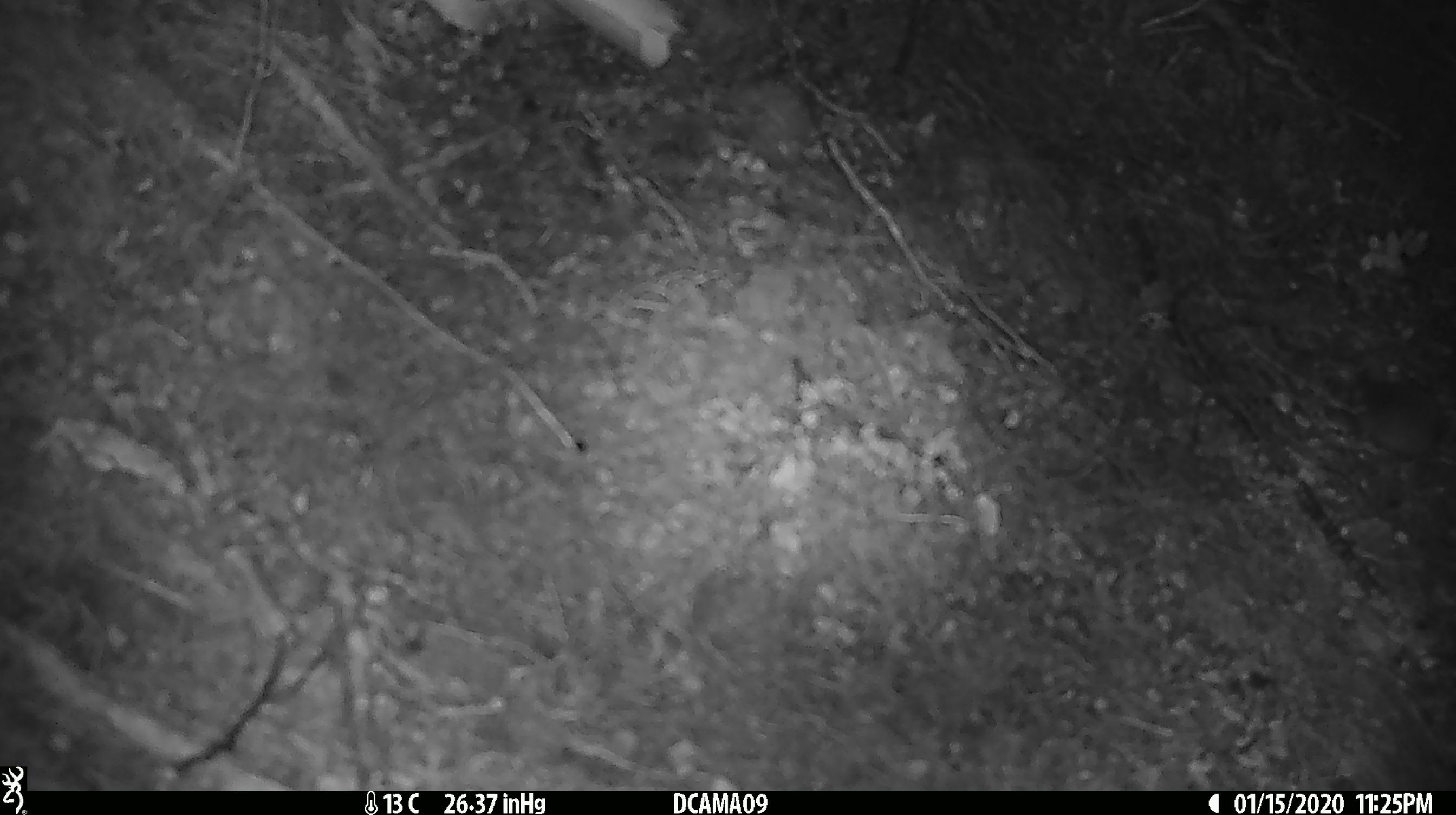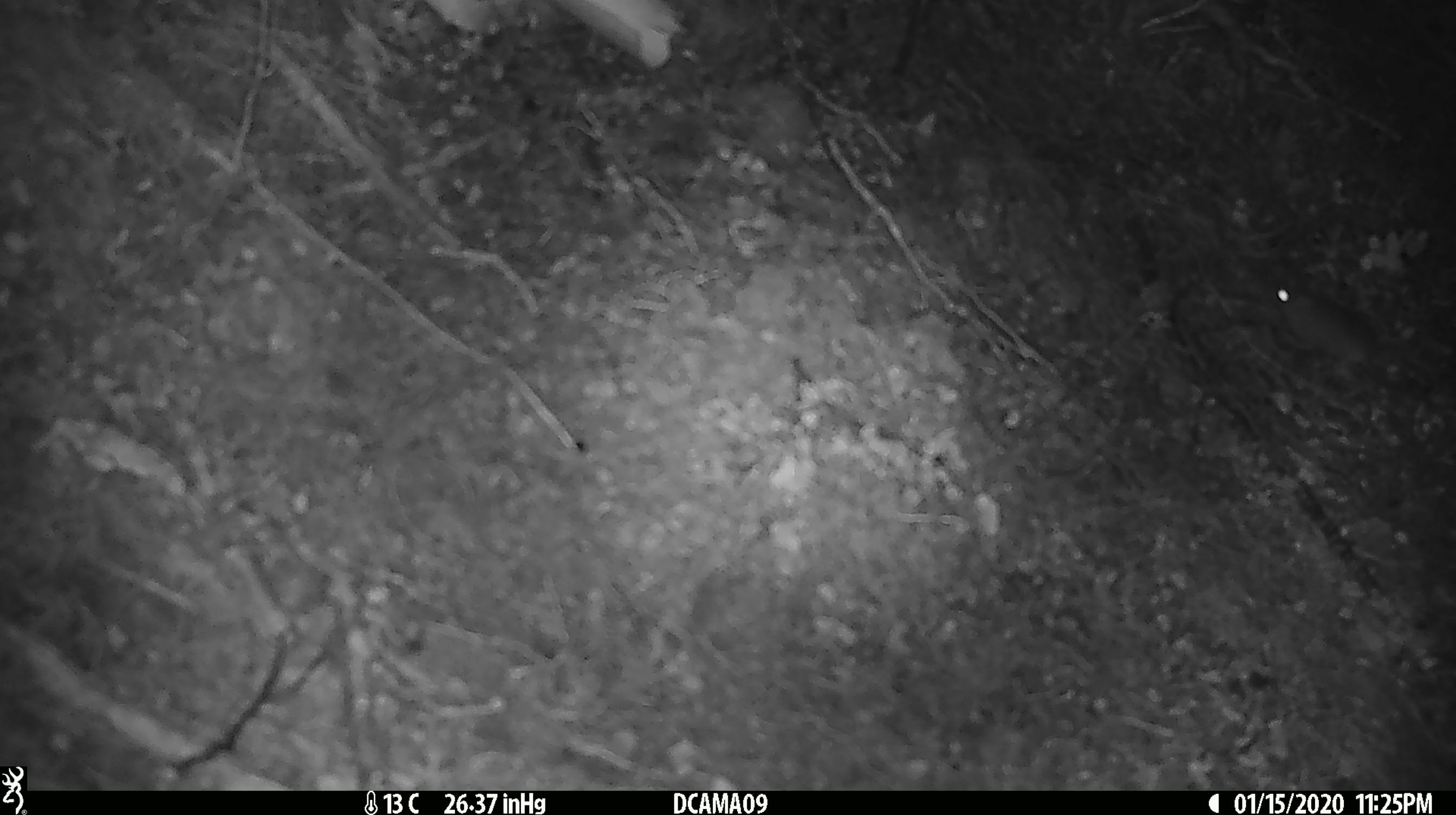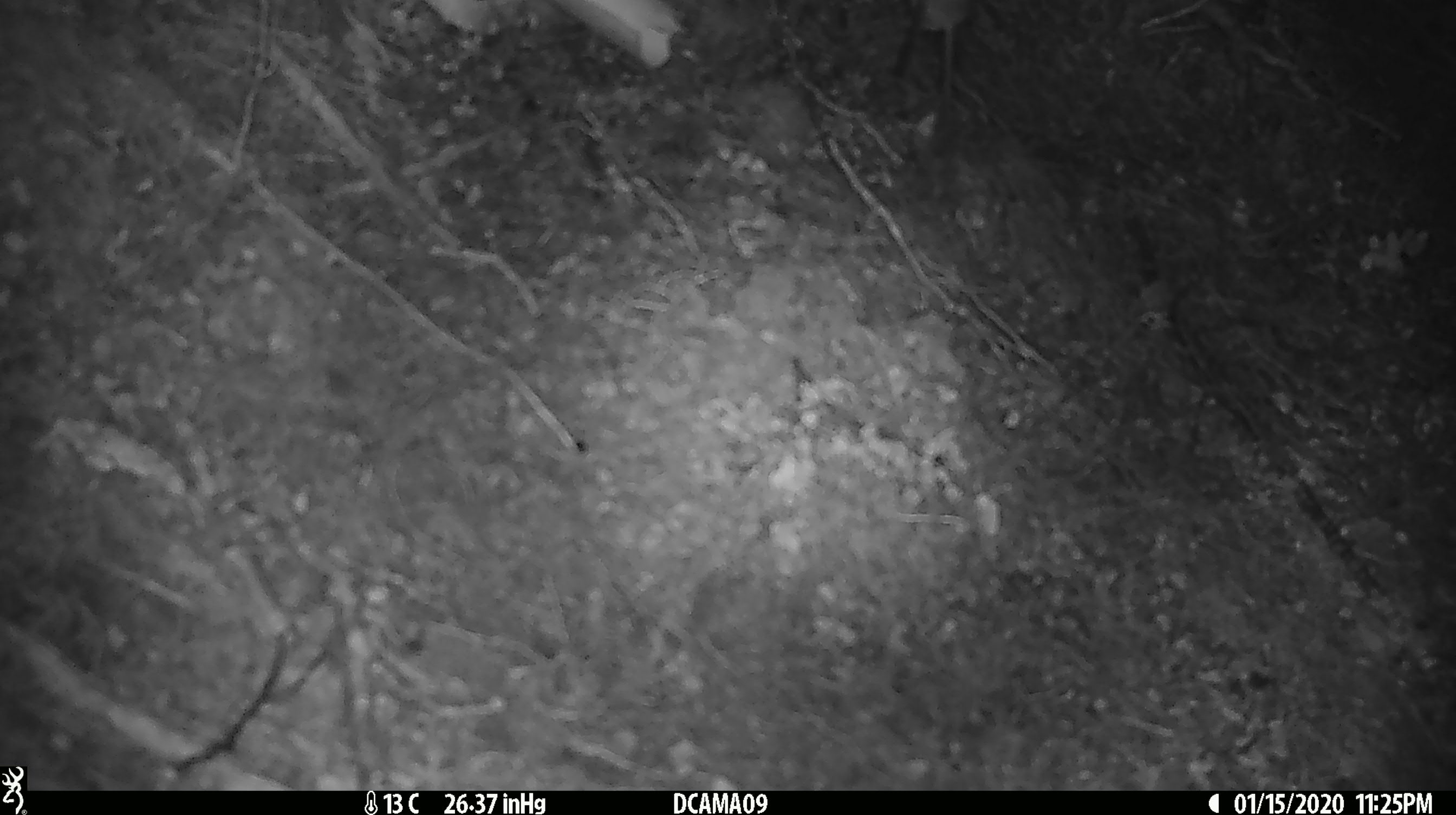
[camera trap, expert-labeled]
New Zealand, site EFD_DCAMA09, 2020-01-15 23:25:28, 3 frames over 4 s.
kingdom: Animalia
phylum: Chordata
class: Mammalia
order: Rodentia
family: Muridae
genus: Mus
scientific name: Mus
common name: mouse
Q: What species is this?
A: Mouse (Mus).